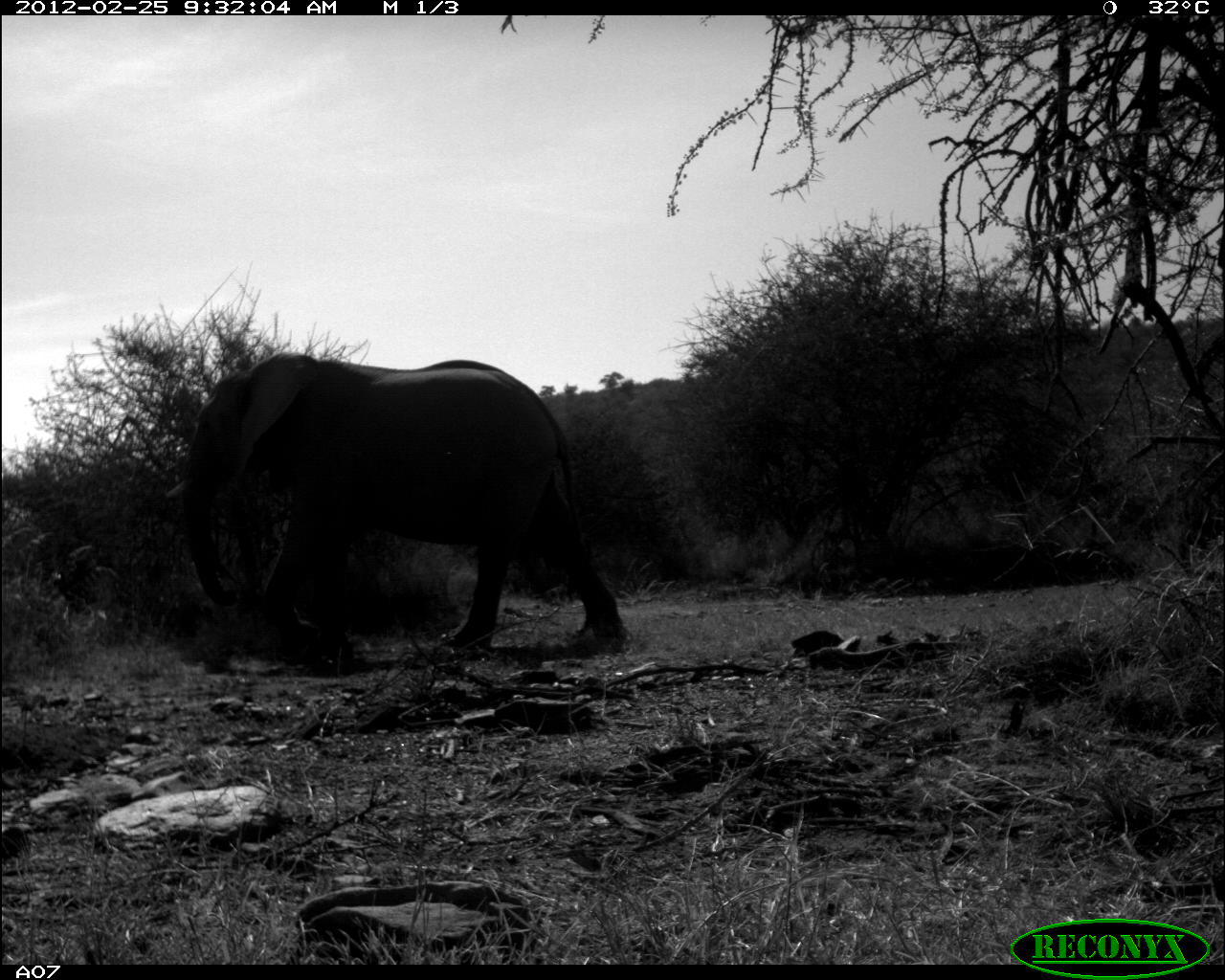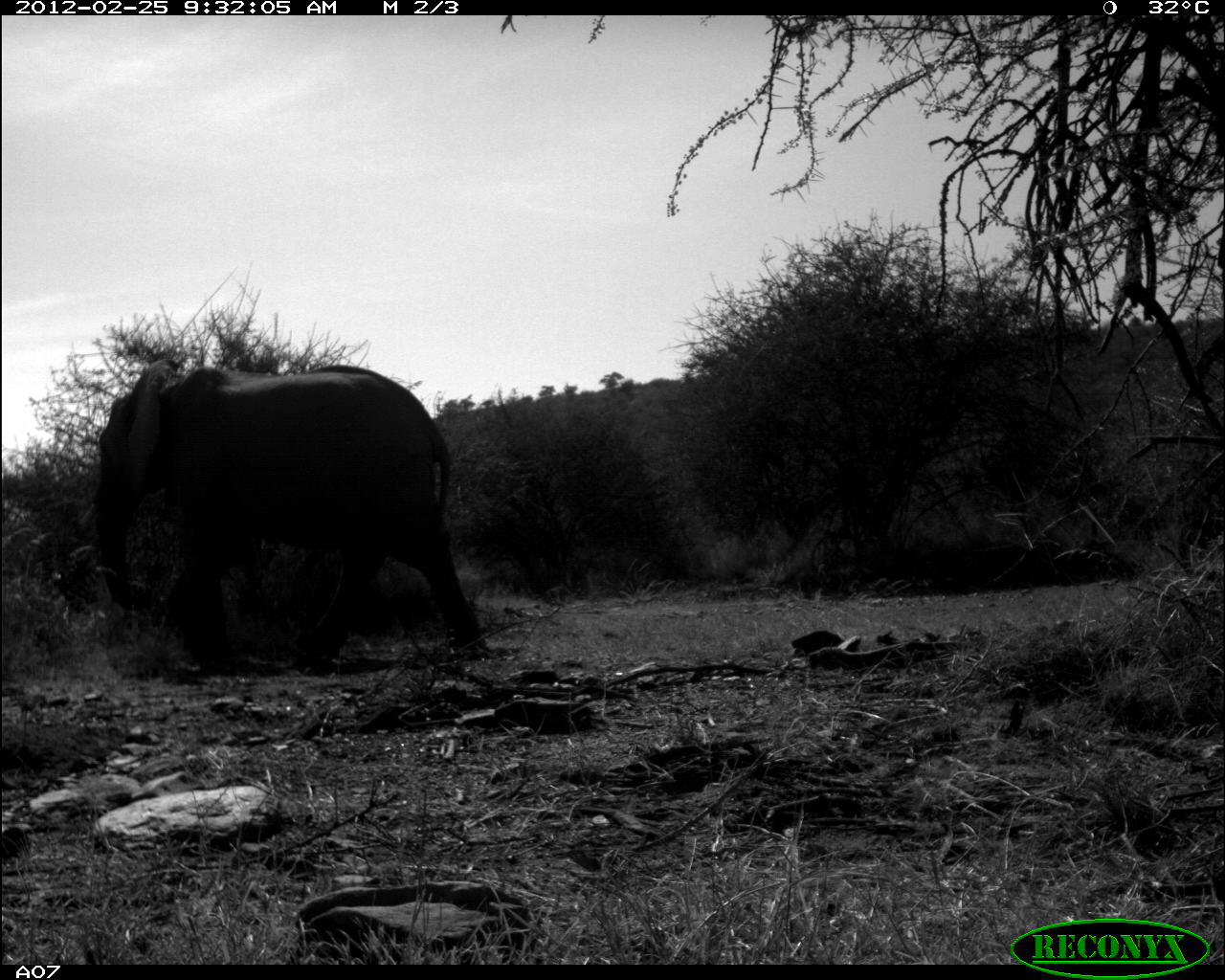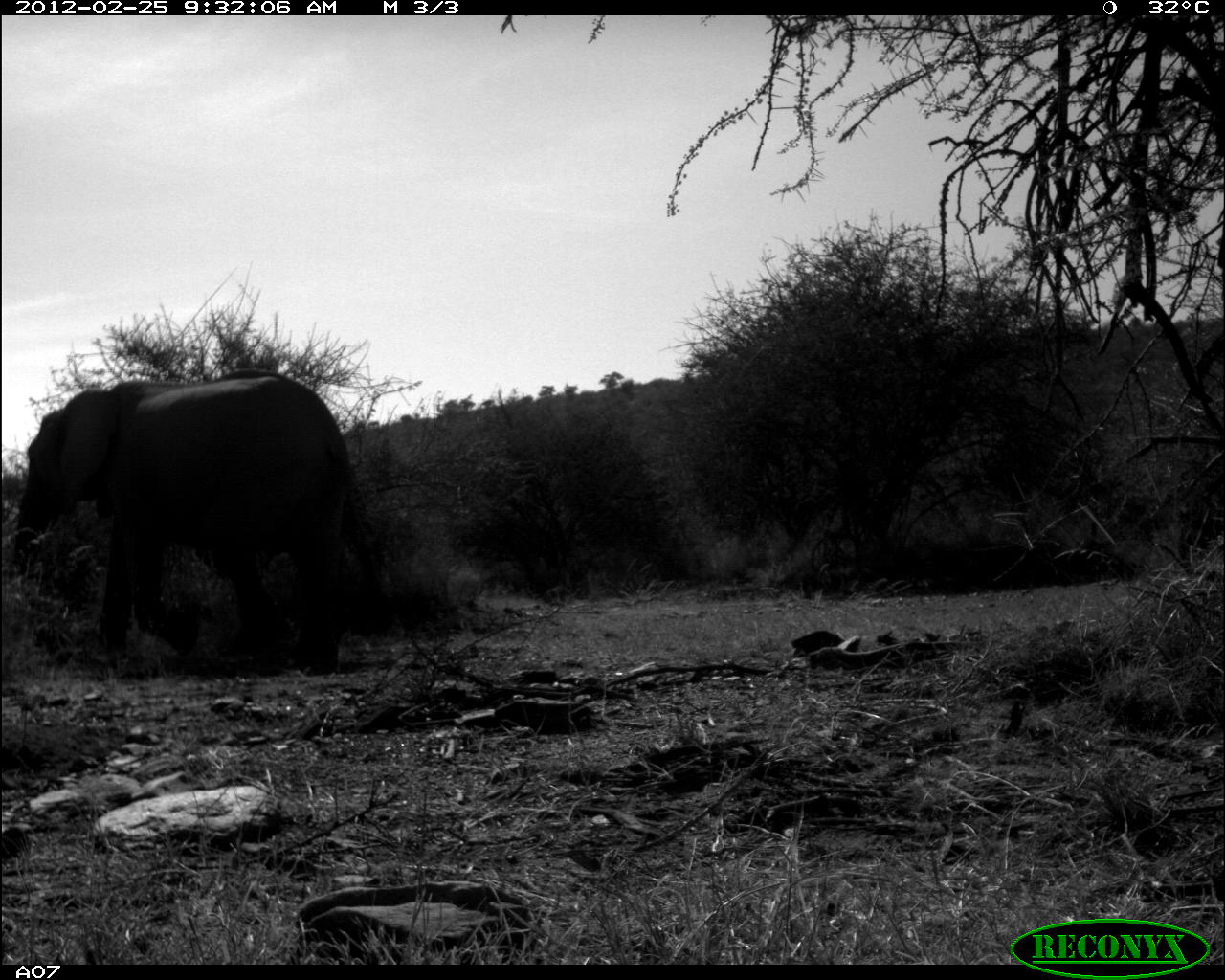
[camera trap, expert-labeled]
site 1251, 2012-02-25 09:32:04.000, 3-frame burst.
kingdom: Animalia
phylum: Chordata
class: Mammalia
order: Proboscidea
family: Elephantidae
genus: Loxodonta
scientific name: Loxodonta africana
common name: african bush elephant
Loxodonta africana (african bush elephant), count 1.